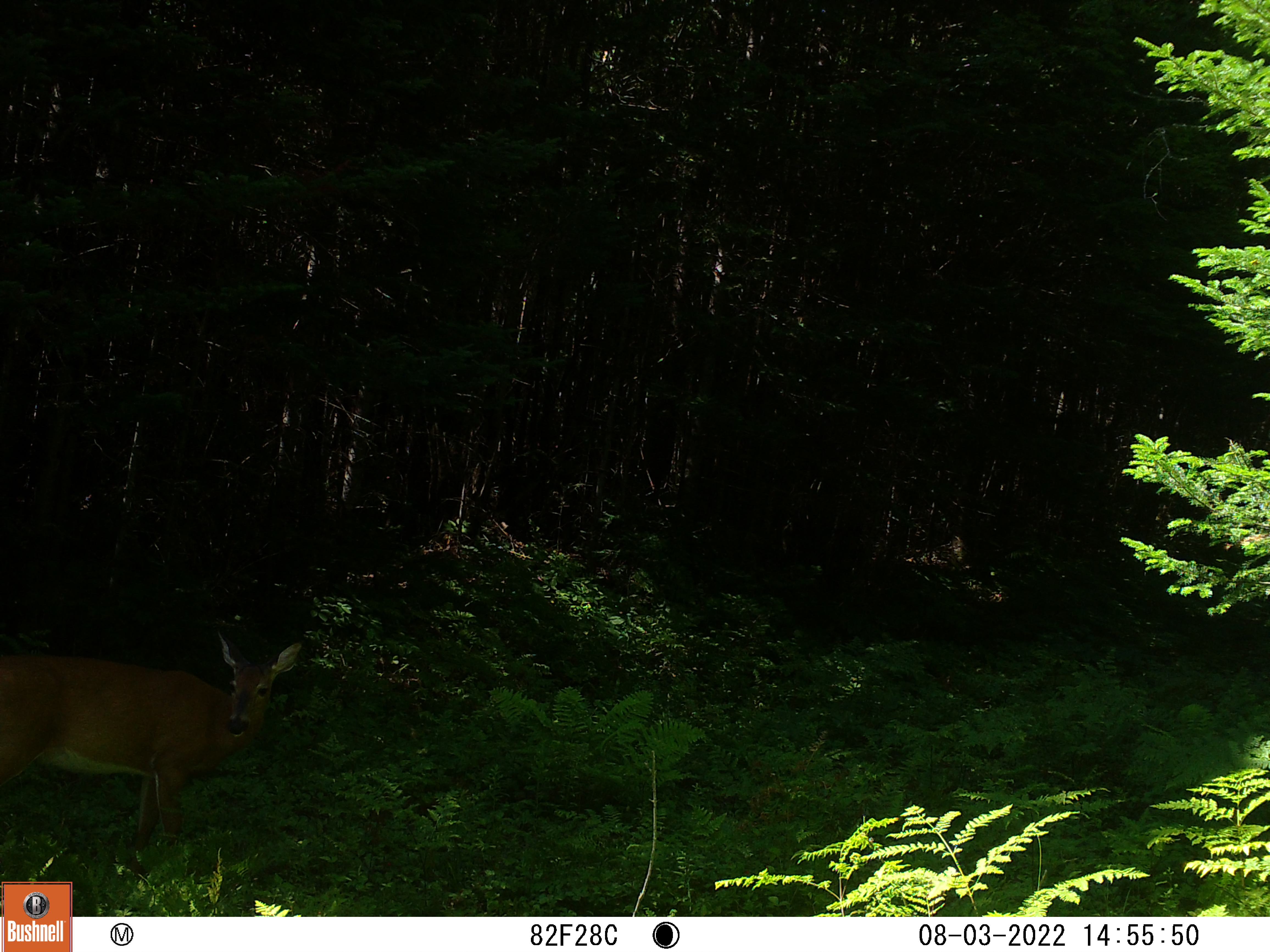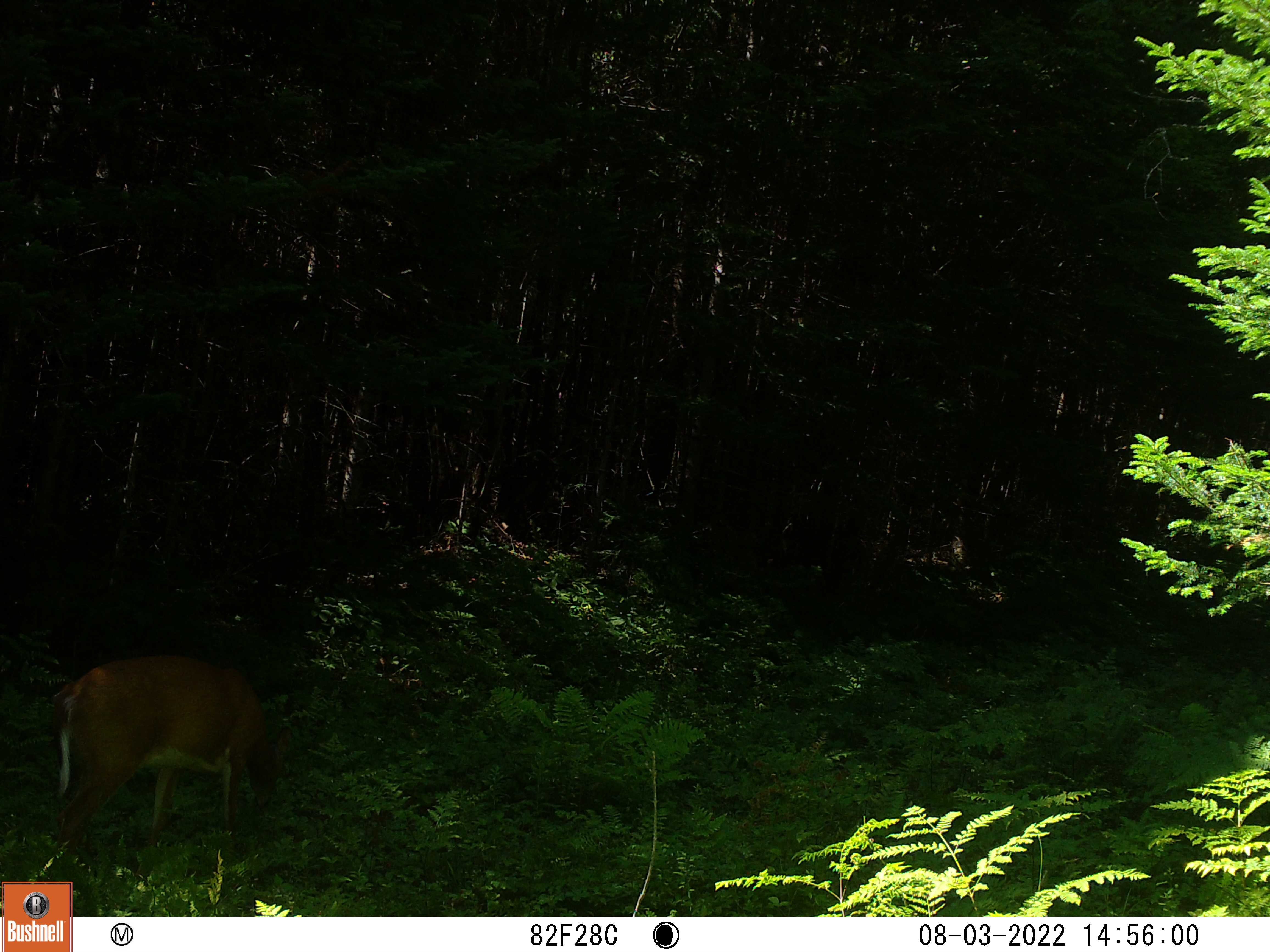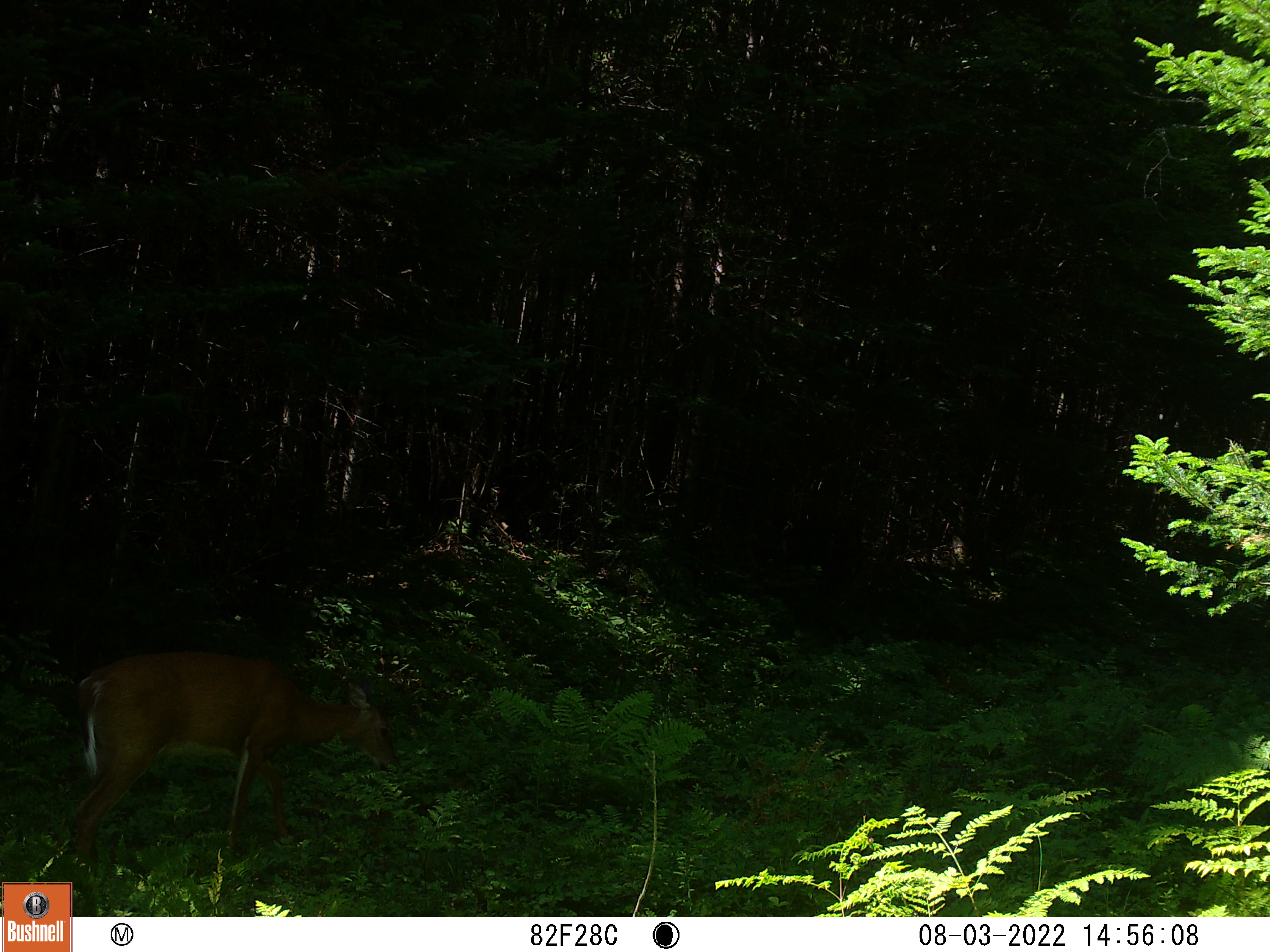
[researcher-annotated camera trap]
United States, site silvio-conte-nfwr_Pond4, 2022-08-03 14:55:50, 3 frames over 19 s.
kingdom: Animalia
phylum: Chordata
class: Mammalia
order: Artiodactyla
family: Cervidae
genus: Odocoileus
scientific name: Odocoileus virginianus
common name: white-tailed deer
White-tailed deer (Odocoileus virginianus).